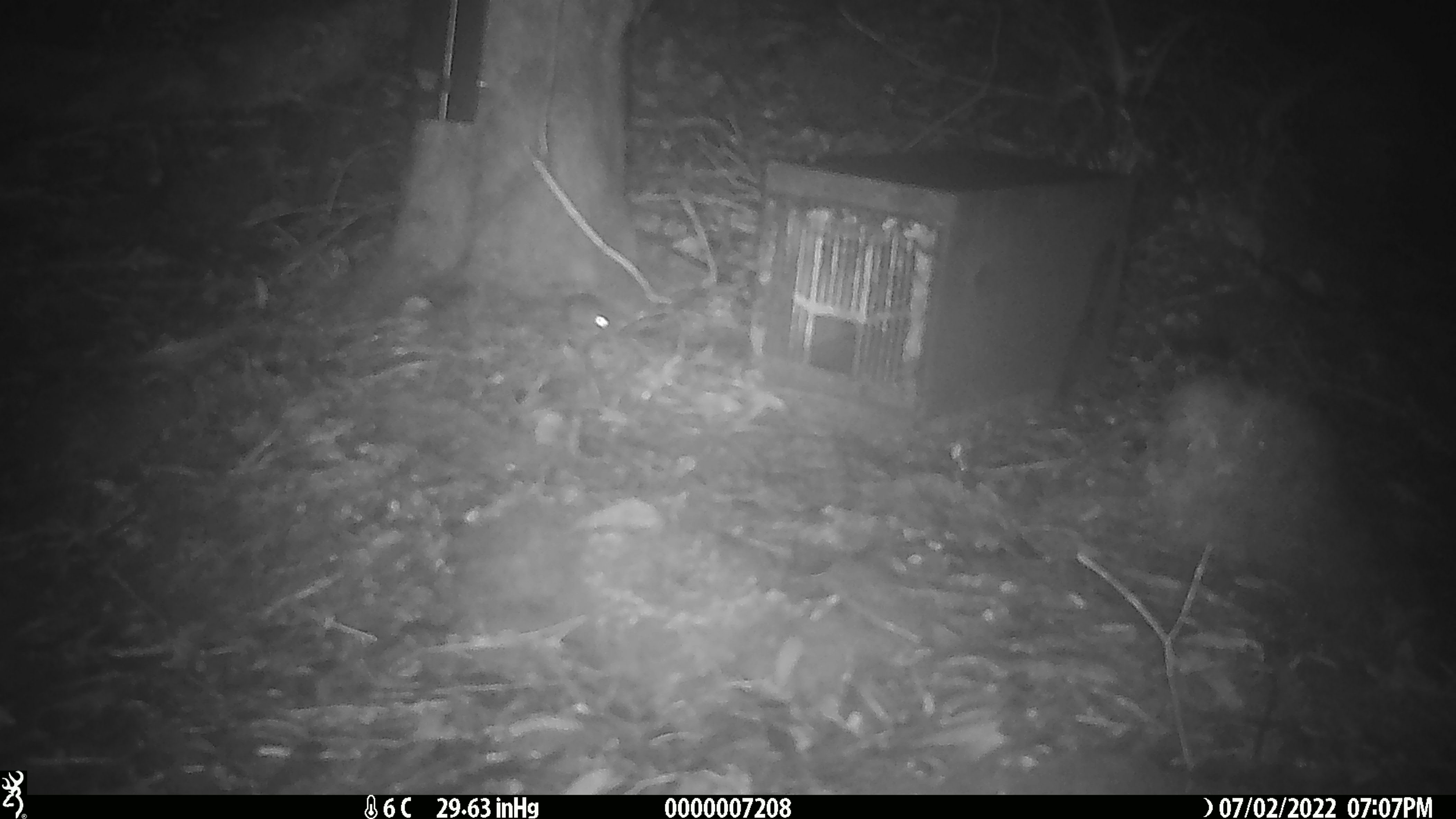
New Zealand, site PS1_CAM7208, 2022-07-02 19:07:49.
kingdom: Animalia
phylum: Chordata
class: Mammalia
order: Rodentia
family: Muridae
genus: Mus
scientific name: Mus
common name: mouse